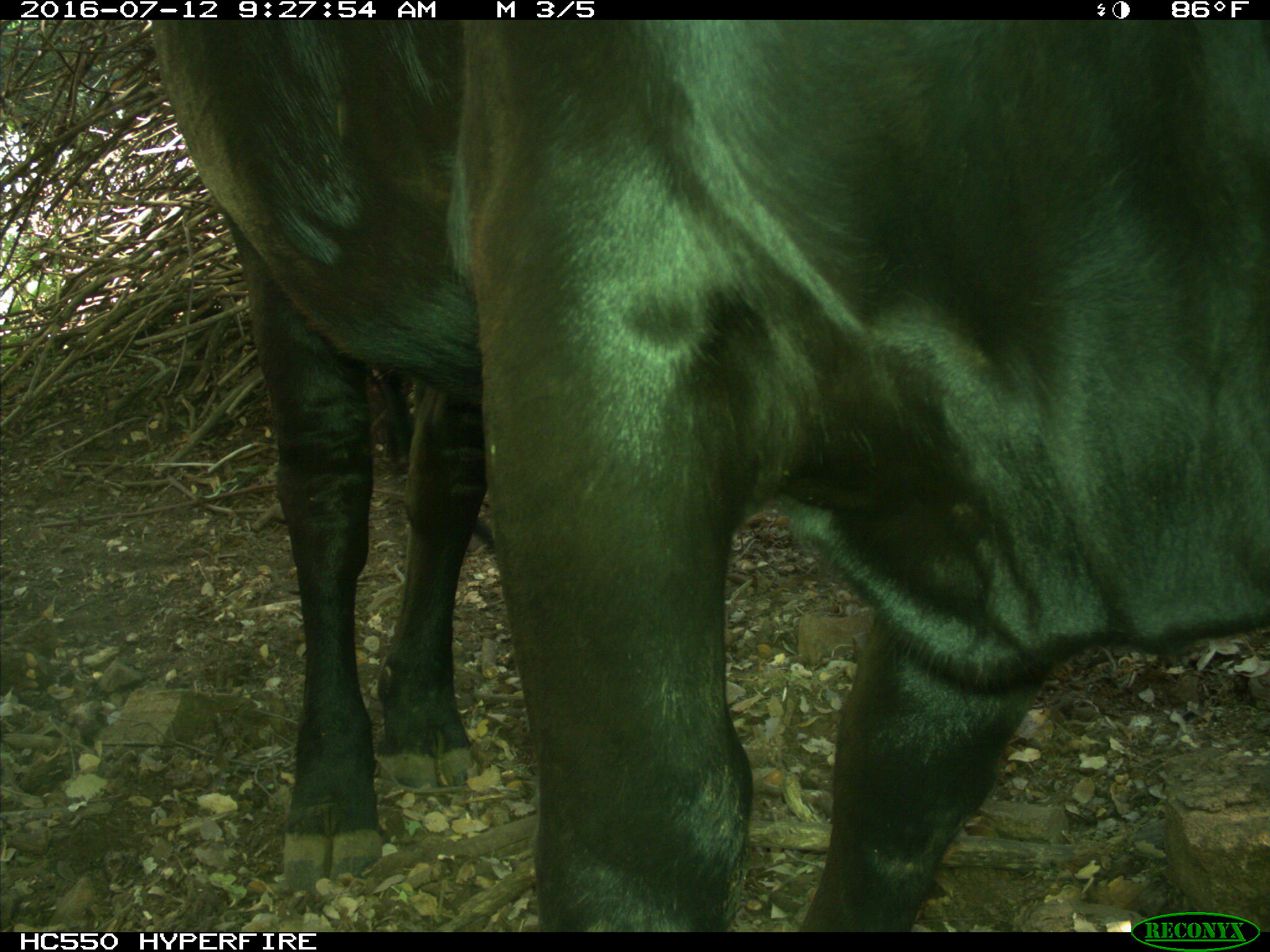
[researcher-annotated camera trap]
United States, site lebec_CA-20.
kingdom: Animalia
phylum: Chordata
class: Mammalia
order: Artiodactyla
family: Bovidae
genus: Bos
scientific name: Bos taurus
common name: domestic cow